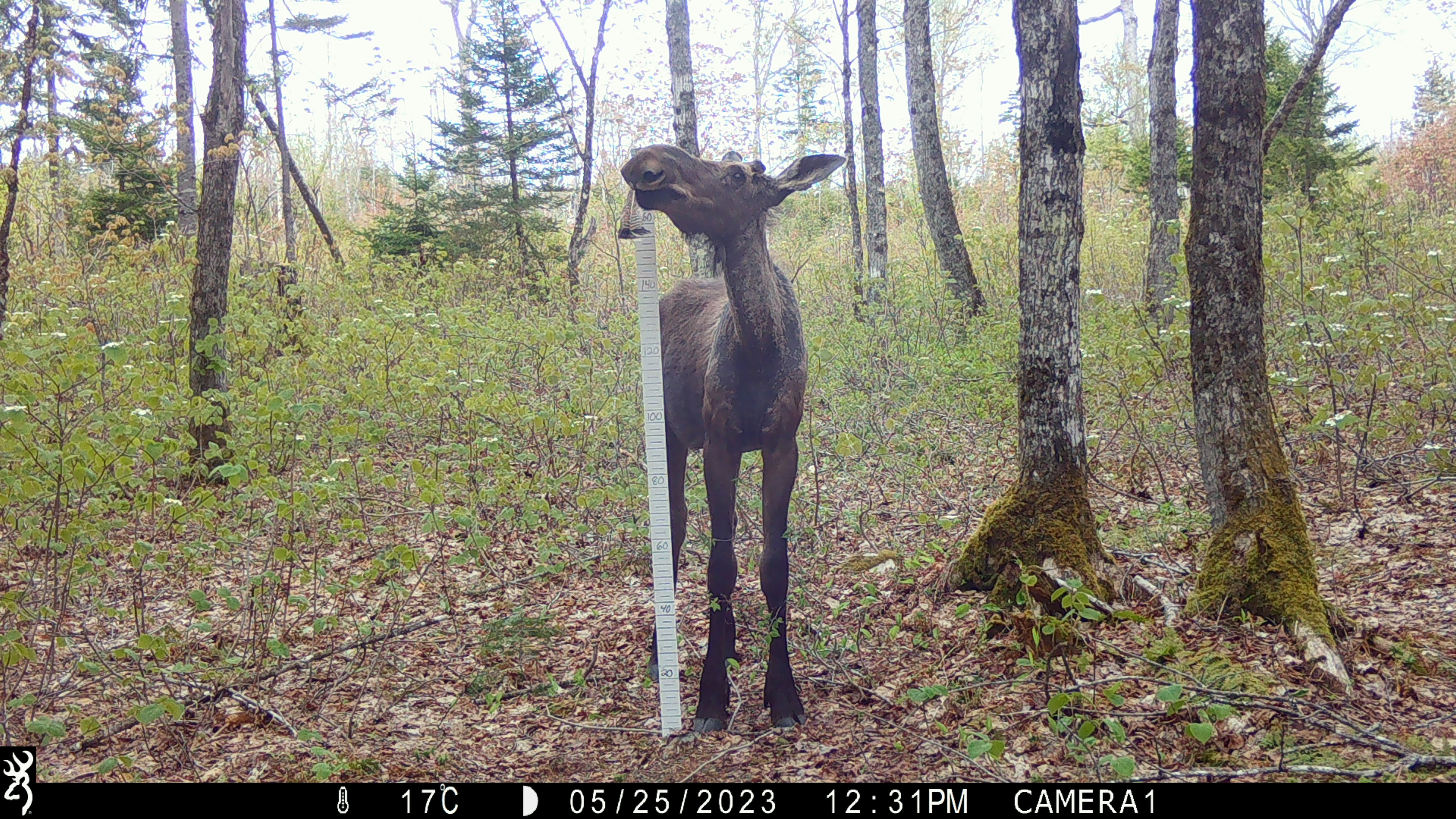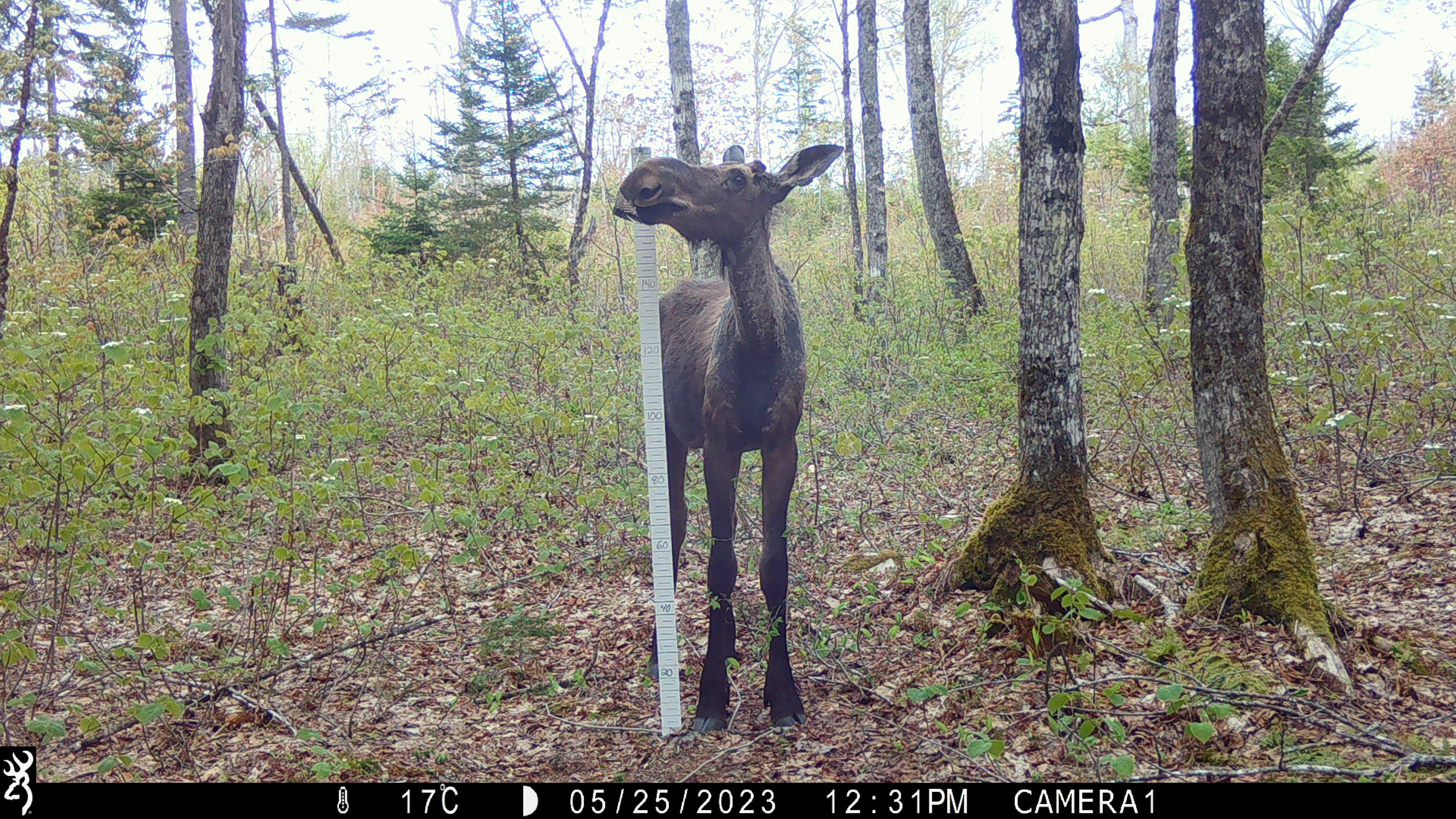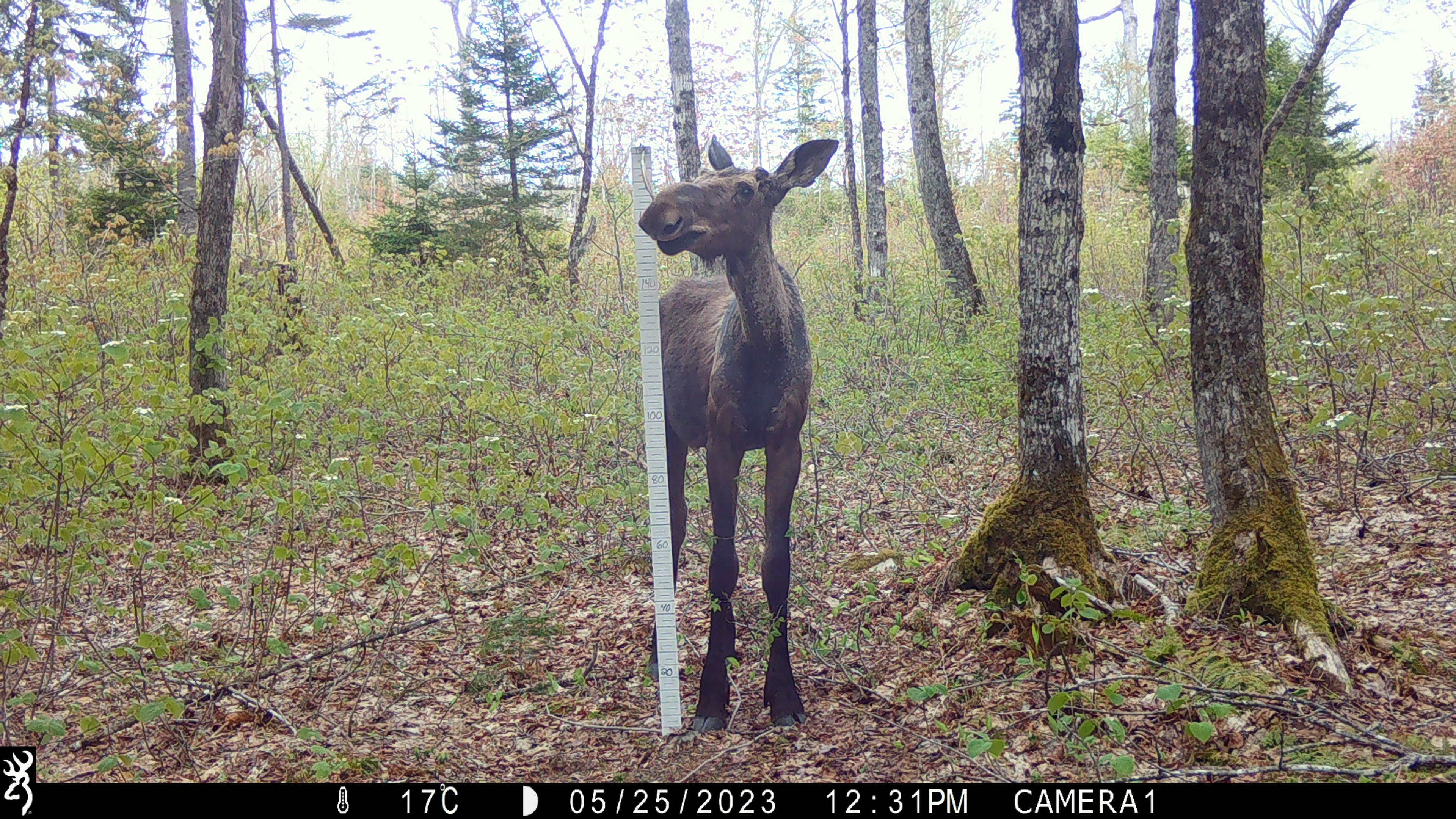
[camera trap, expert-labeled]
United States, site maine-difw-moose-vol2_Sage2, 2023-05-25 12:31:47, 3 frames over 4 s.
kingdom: Animalia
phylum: Chordata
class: Mammalia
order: Artiodactyla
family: Cervidae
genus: Alces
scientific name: Alces alces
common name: moose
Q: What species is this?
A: Moose (Alces alces).